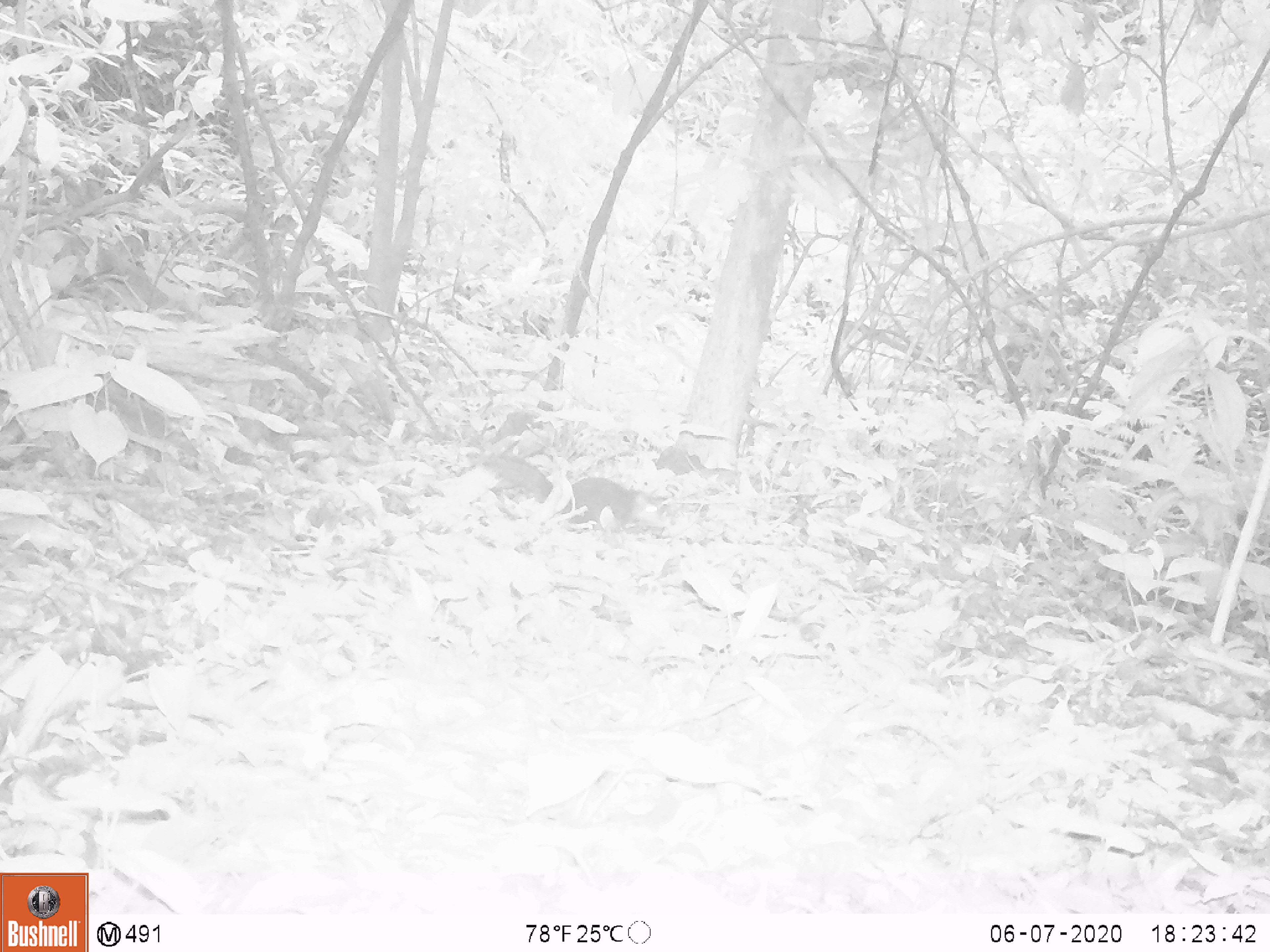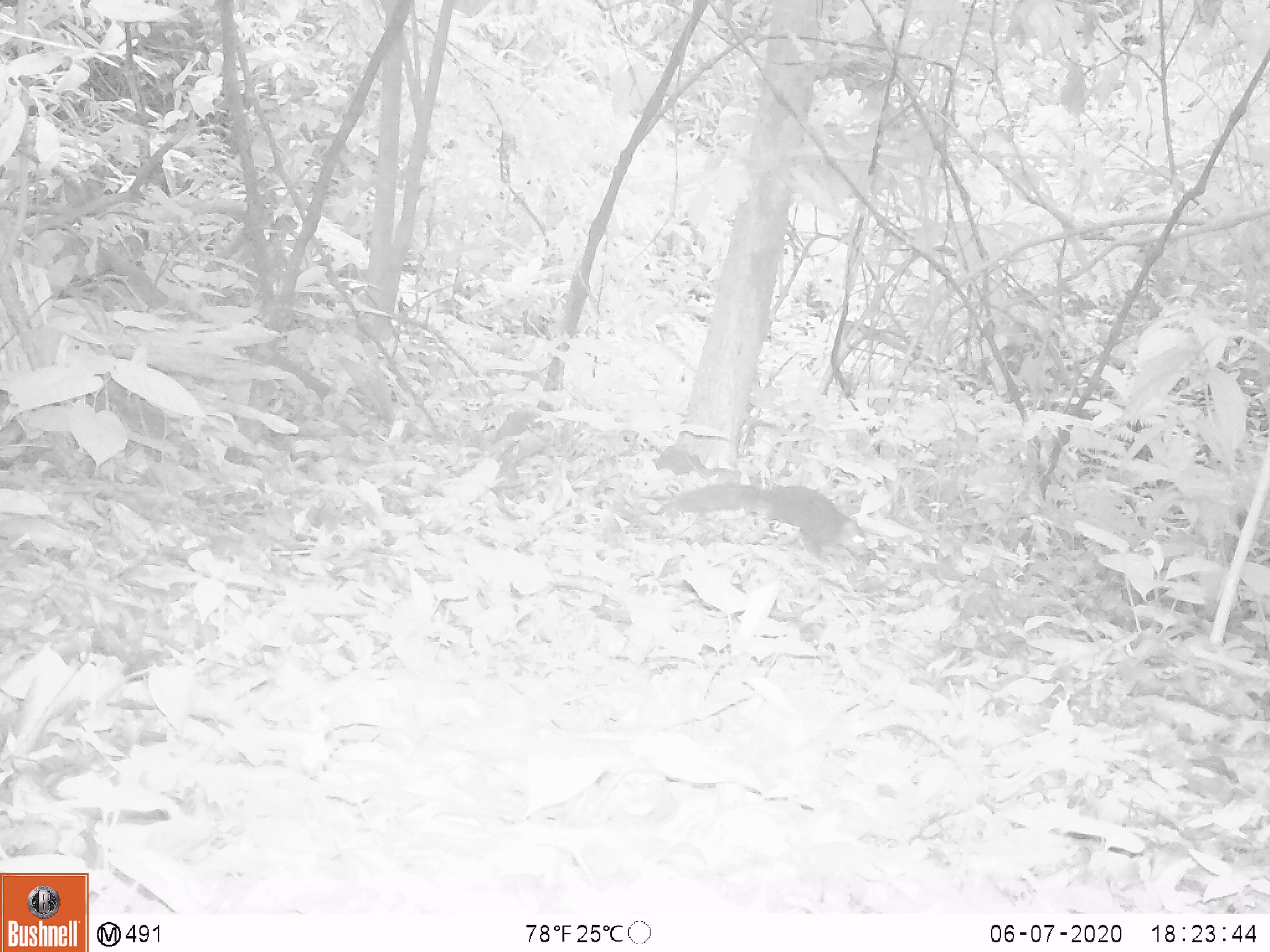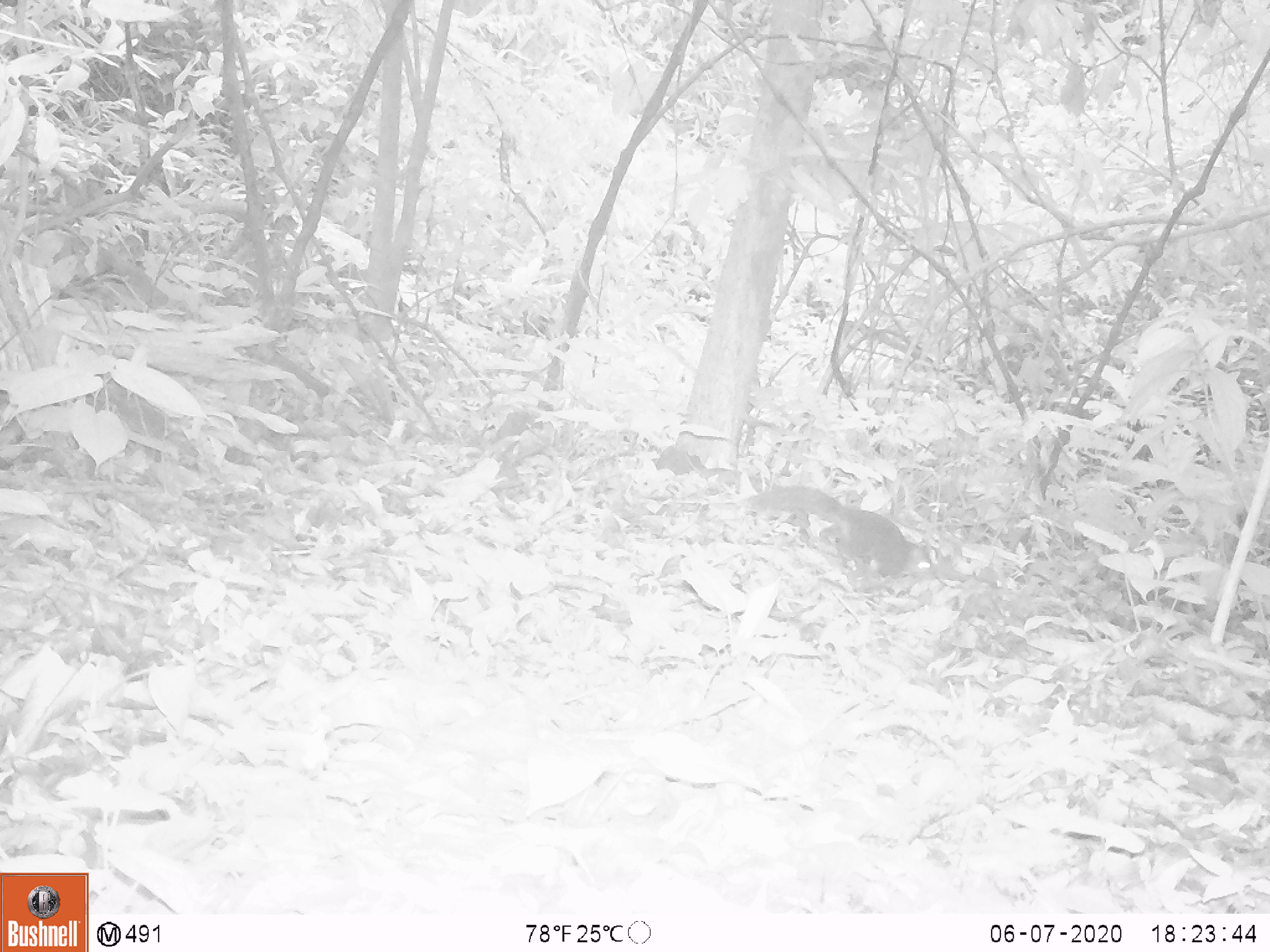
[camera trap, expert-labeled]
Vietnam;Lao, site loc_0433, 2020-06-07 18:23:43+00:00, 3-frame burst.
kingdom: Animalia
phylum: Chordata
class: Mammalia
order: Rodentia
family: Sciuridae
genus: Dremomys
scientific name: Dremomys rufigenis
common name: red-cheeked squirrel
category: red cheeked squirrel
Red cheeked squirrel (red-cheeked squirrel) (Dremomys rufigenis). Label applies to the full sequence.